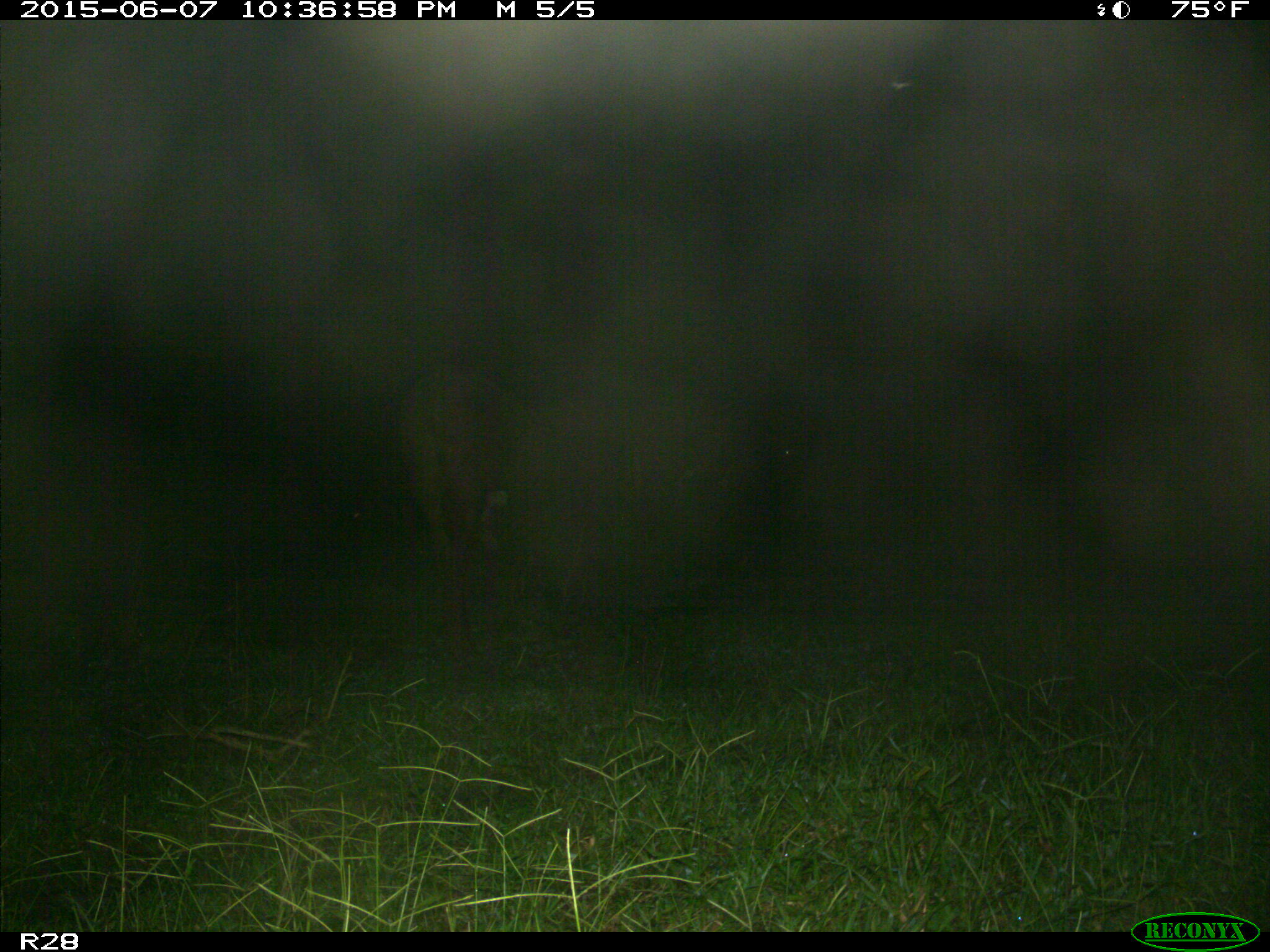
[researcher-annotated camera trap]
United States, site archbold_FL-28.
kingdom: Animalia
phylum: Chordata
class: Mammalia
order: Artiodactyla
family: Bovidae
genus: Bos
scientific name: Bos taurus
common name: domestic cow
Bos taurus (domestic cow).